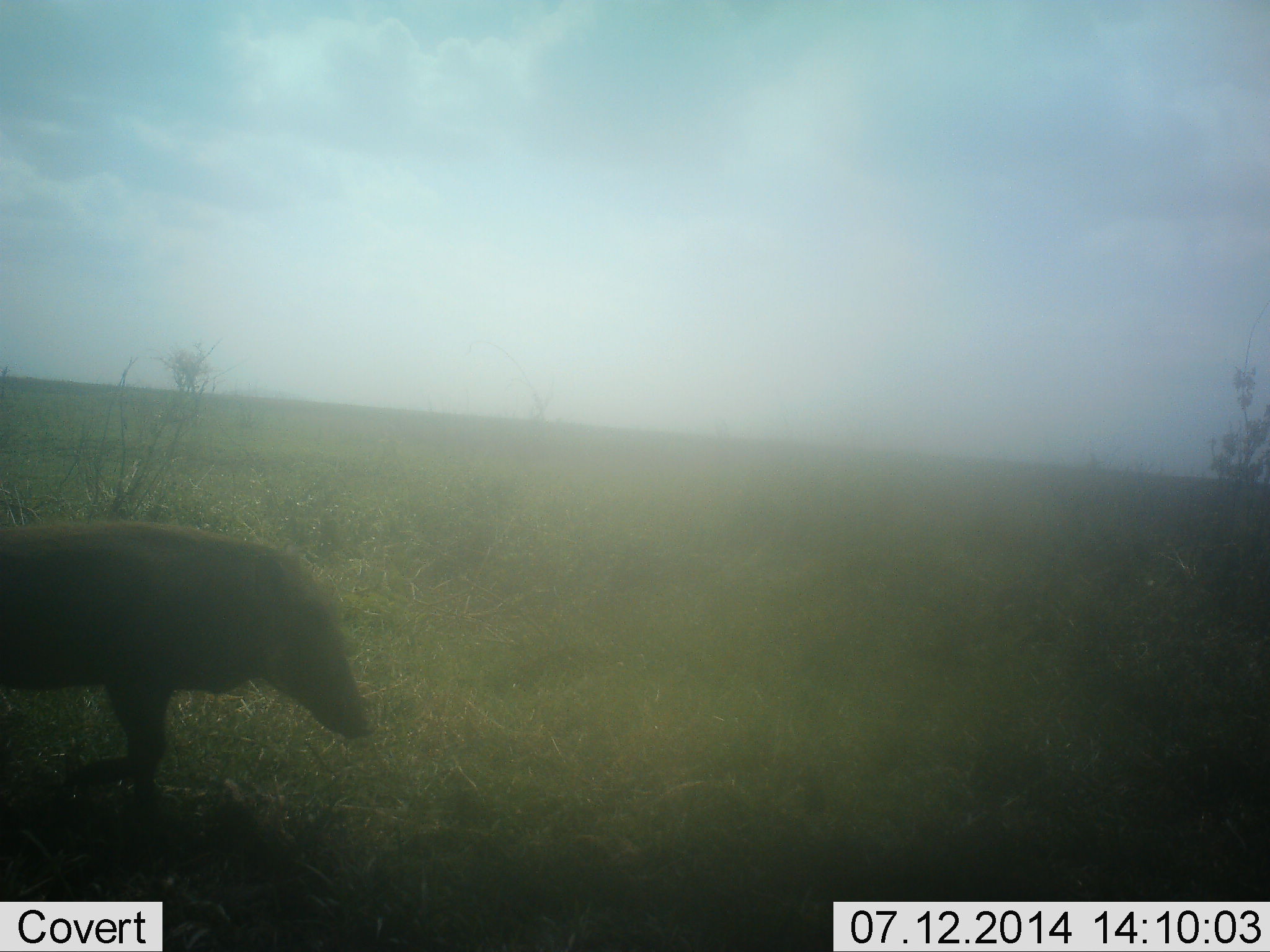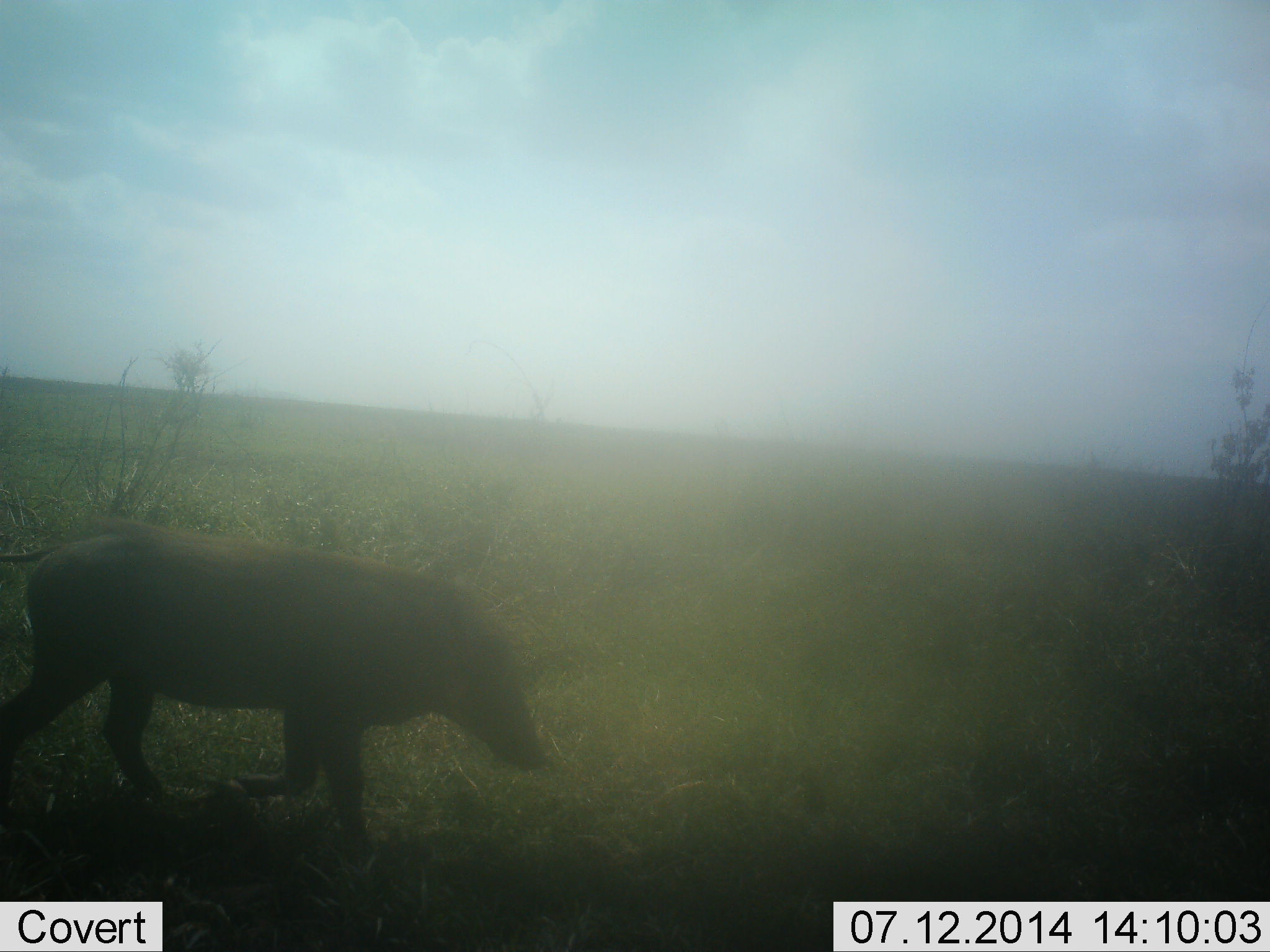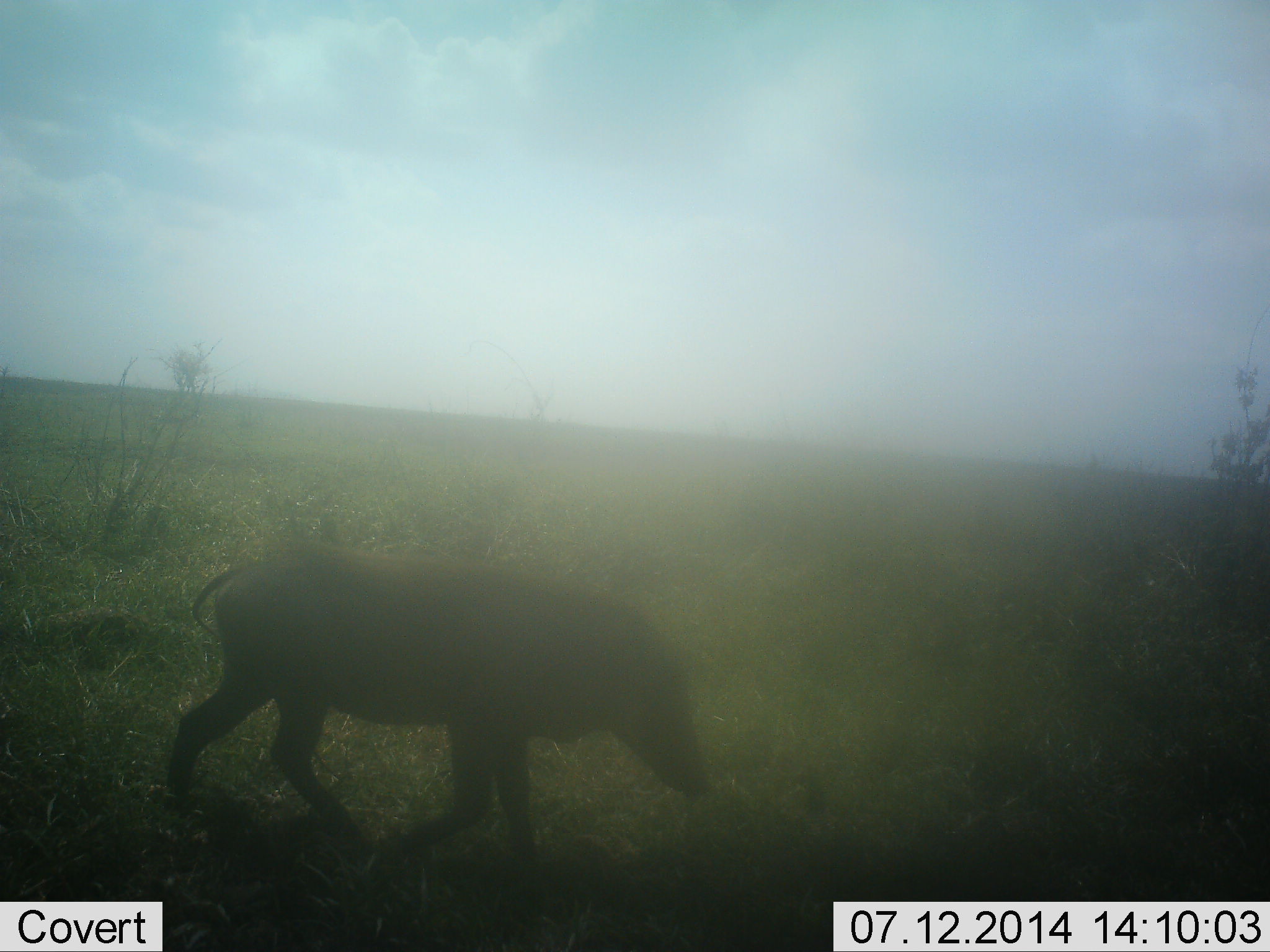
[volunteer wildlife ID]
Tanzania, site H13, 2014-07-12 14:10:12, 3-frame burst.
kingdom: Animalia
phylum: Chordata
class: Mammalia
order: Artiodactyla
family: Suidae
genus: Phacochoerus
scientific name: Phacochoerus africanus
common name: warthog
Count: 1.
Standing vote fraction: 10%.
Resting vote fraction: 0%.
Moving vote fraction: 100%.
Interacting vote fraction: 0%.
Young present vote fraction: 0%.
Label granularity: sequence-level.